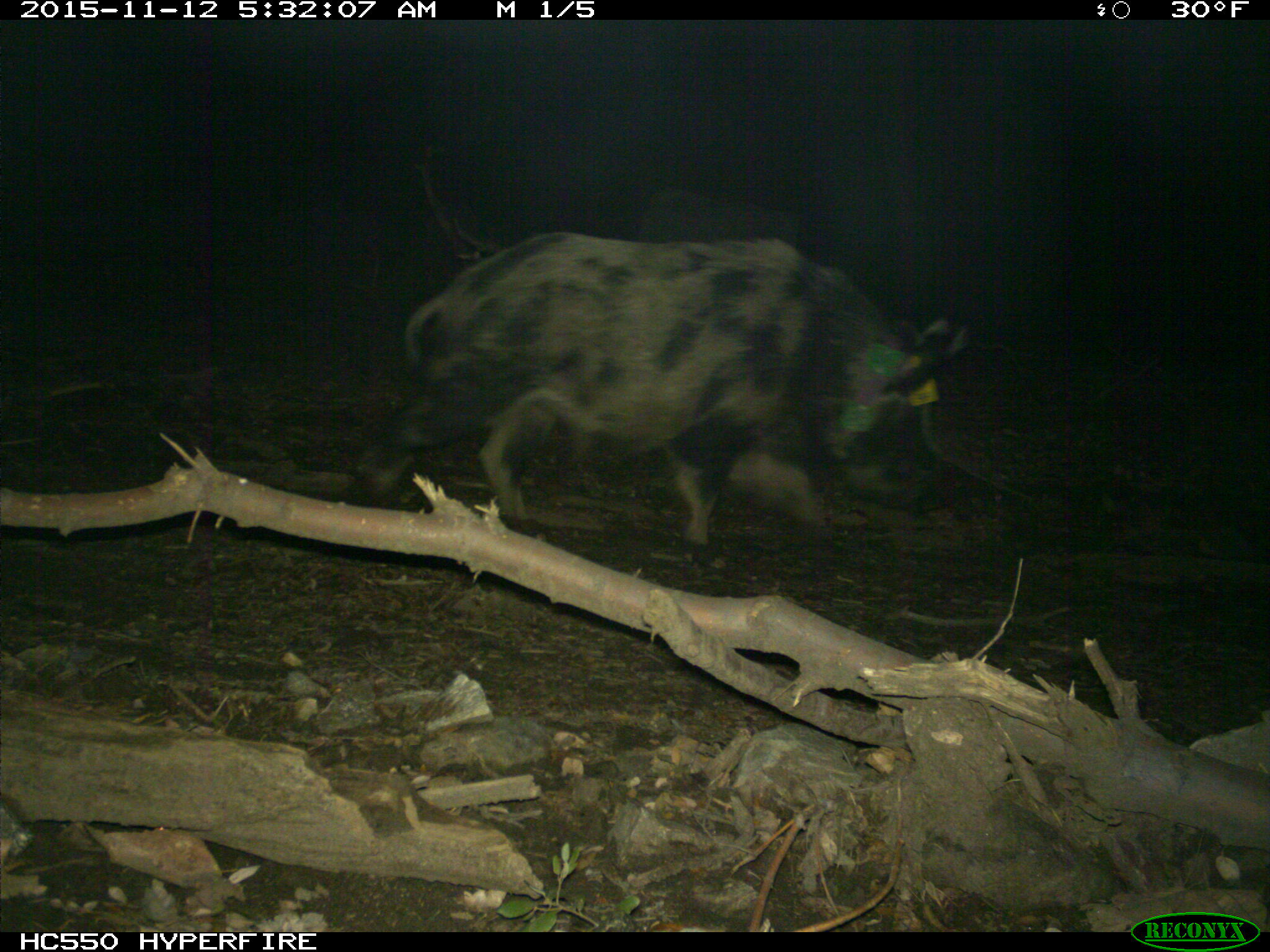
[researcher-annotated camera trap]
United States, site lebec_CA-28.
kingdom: Animalia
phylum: Chordata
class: Mammalia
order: Artiodactyla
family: Suidae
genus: Sus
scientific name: Sus scrofa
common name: wild boar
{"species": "Sus scrofa (wild boar)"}